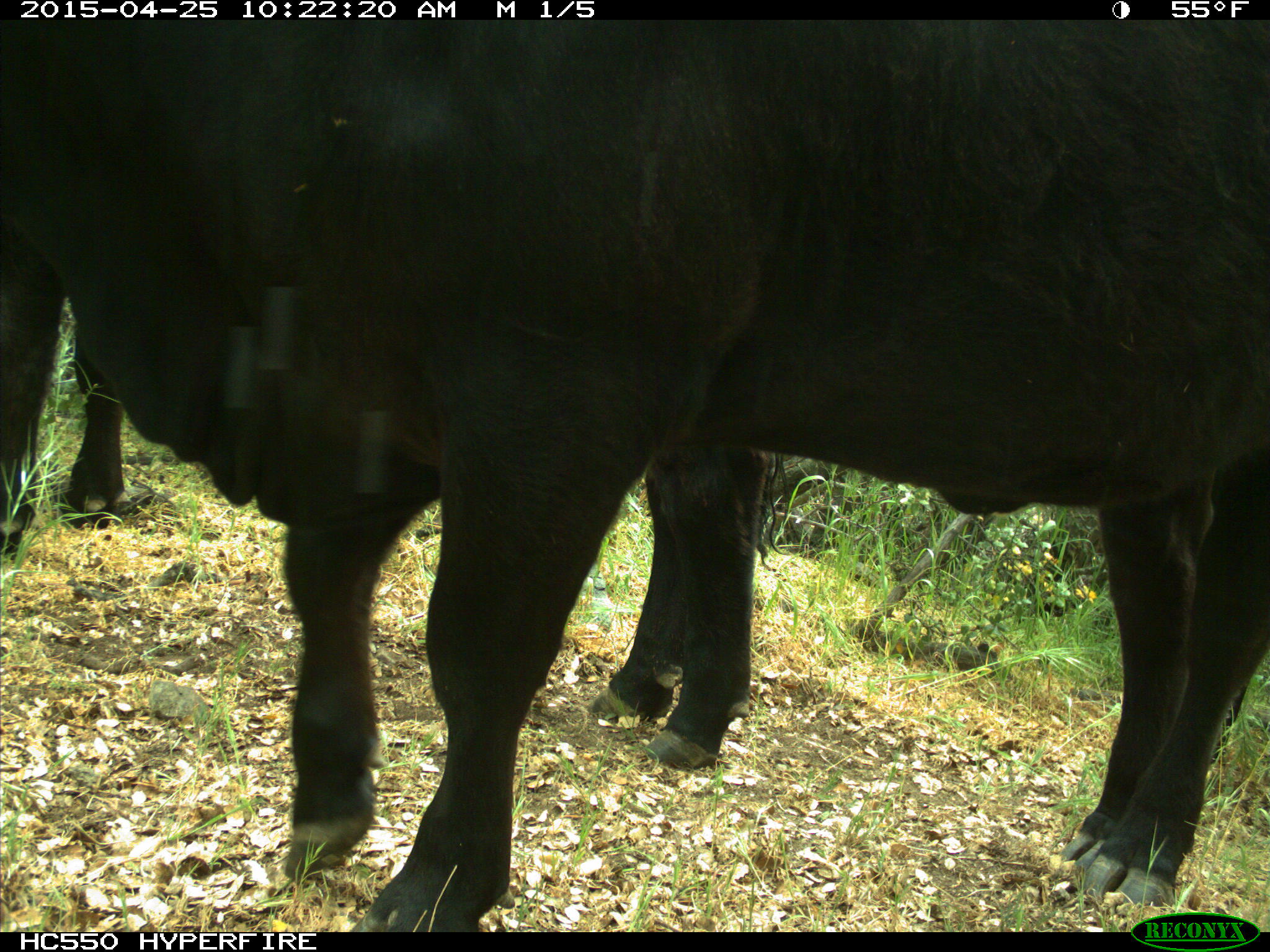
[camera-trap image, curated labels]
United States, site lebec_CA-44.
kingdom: Animalia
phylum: Chordata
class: Mammalia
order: Artiodactyla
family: Suidae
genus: Sus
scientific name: Sus scrofa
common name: wild boar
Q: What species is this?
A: Sus scrofa (wild boar).